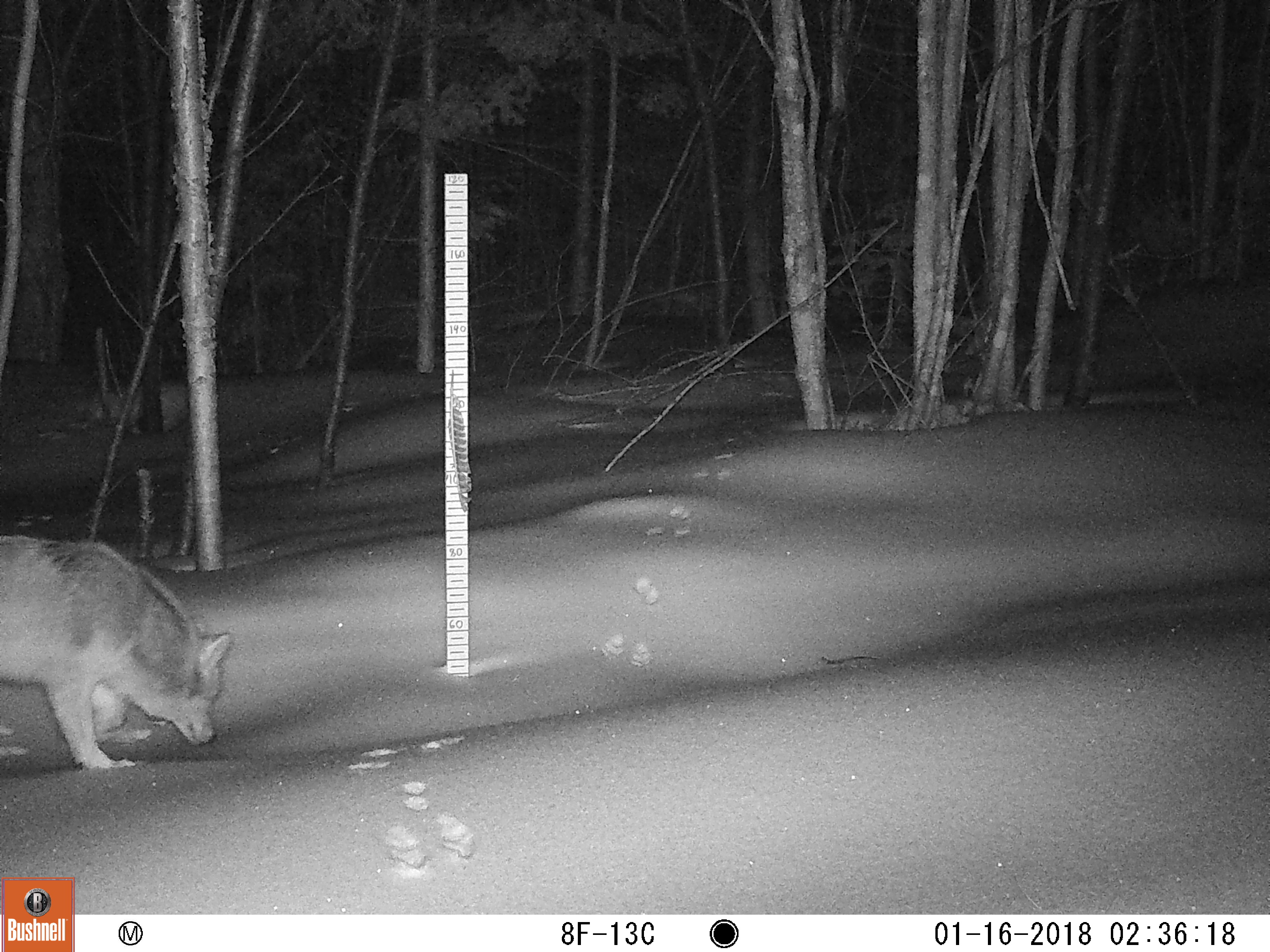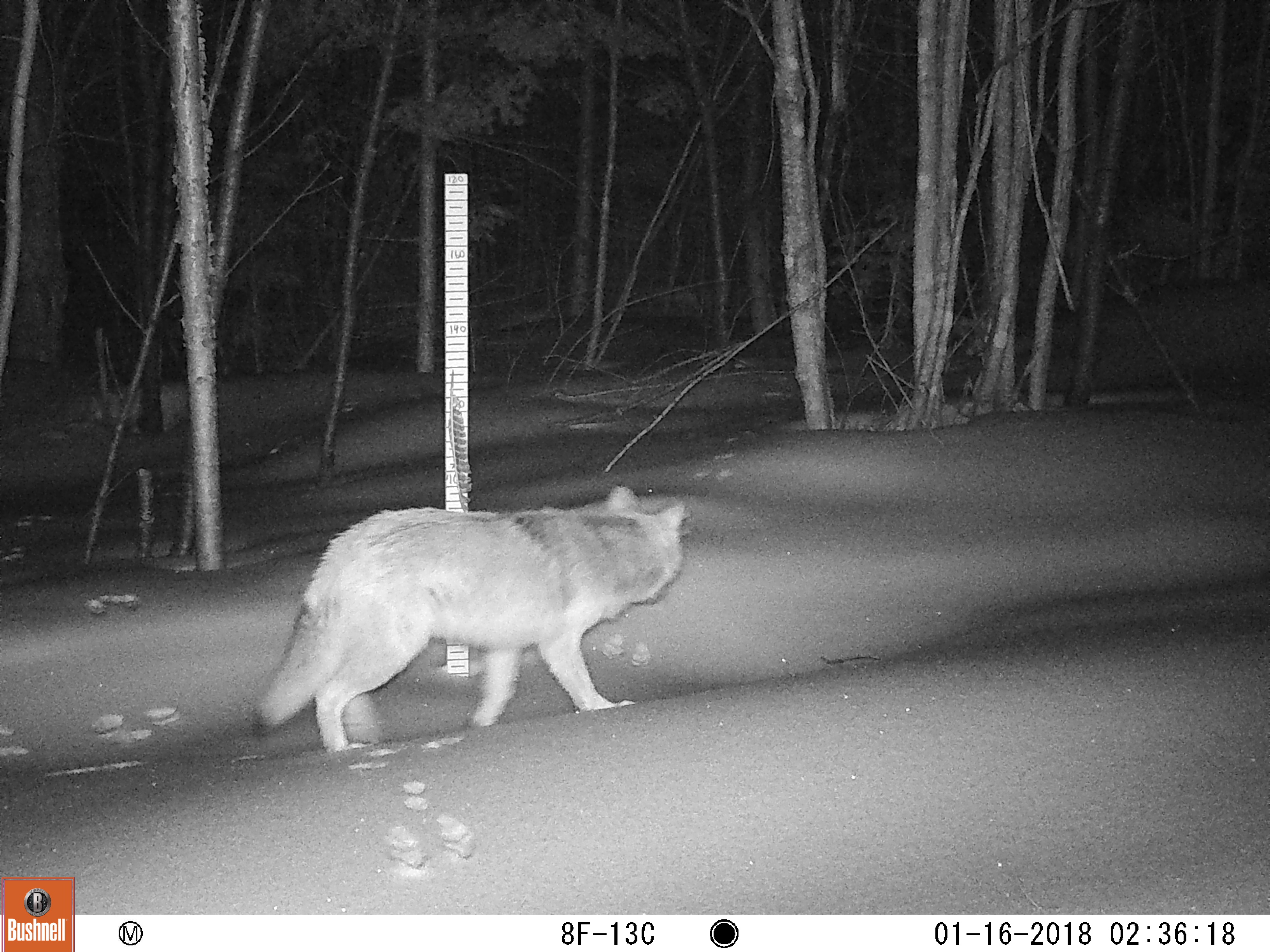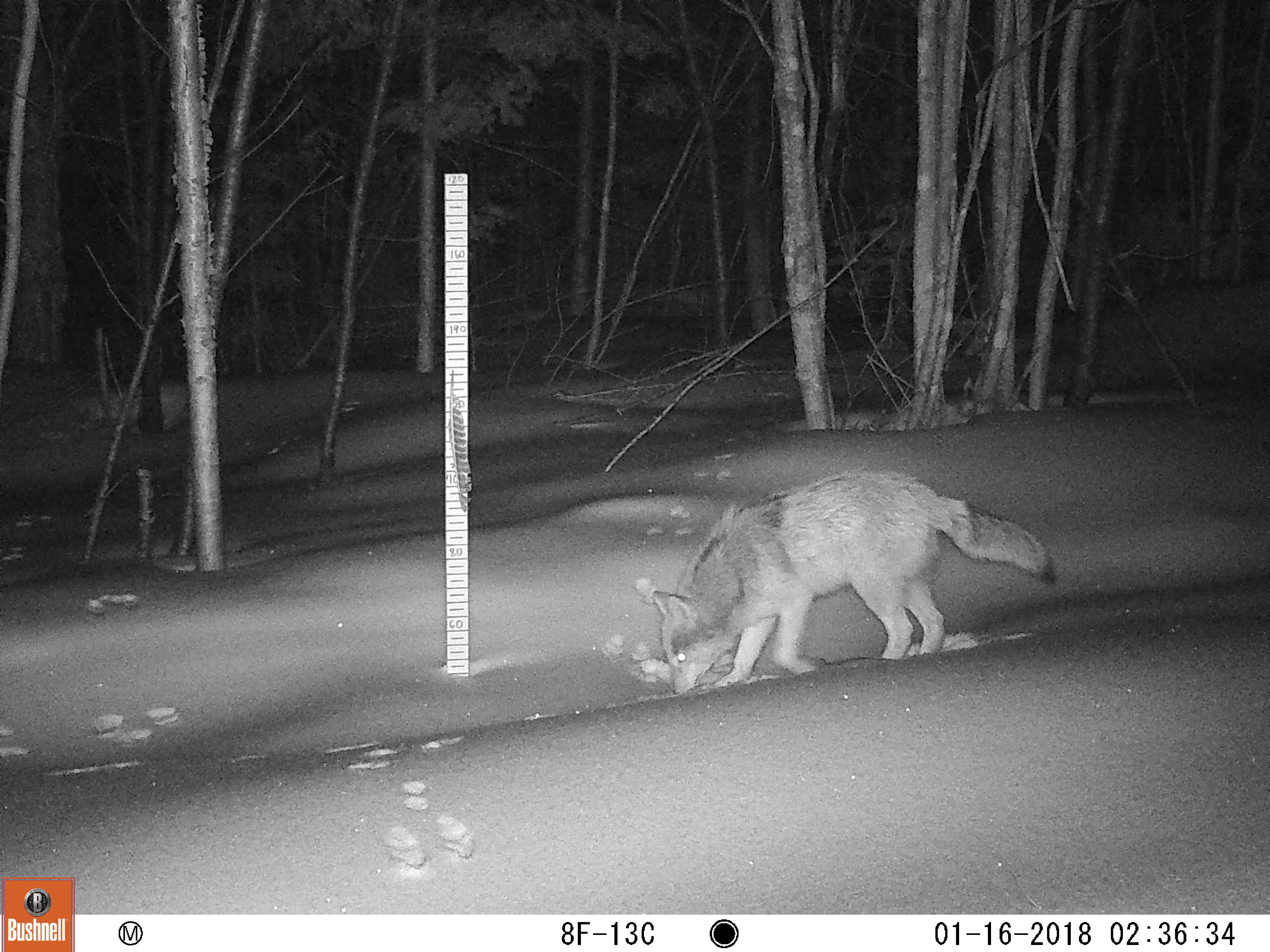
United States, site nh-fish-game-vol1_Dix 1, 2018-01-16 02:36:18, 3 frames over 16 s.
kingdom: Animalia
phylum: Chordata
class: Mammalia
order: Carnivora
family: Canidae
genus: Canis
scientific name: Canis latrans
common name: coyote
Coyote (Canis latrans).